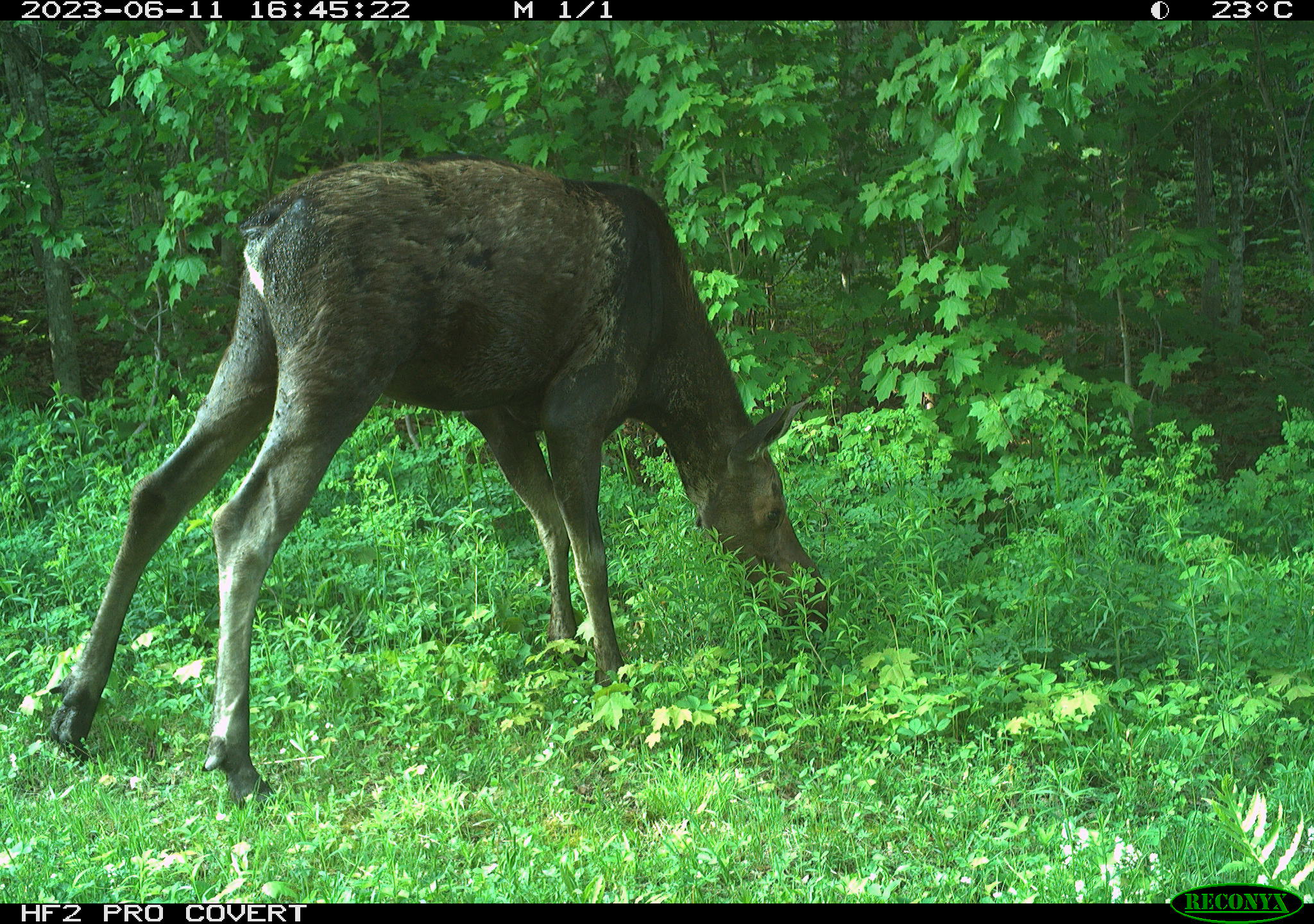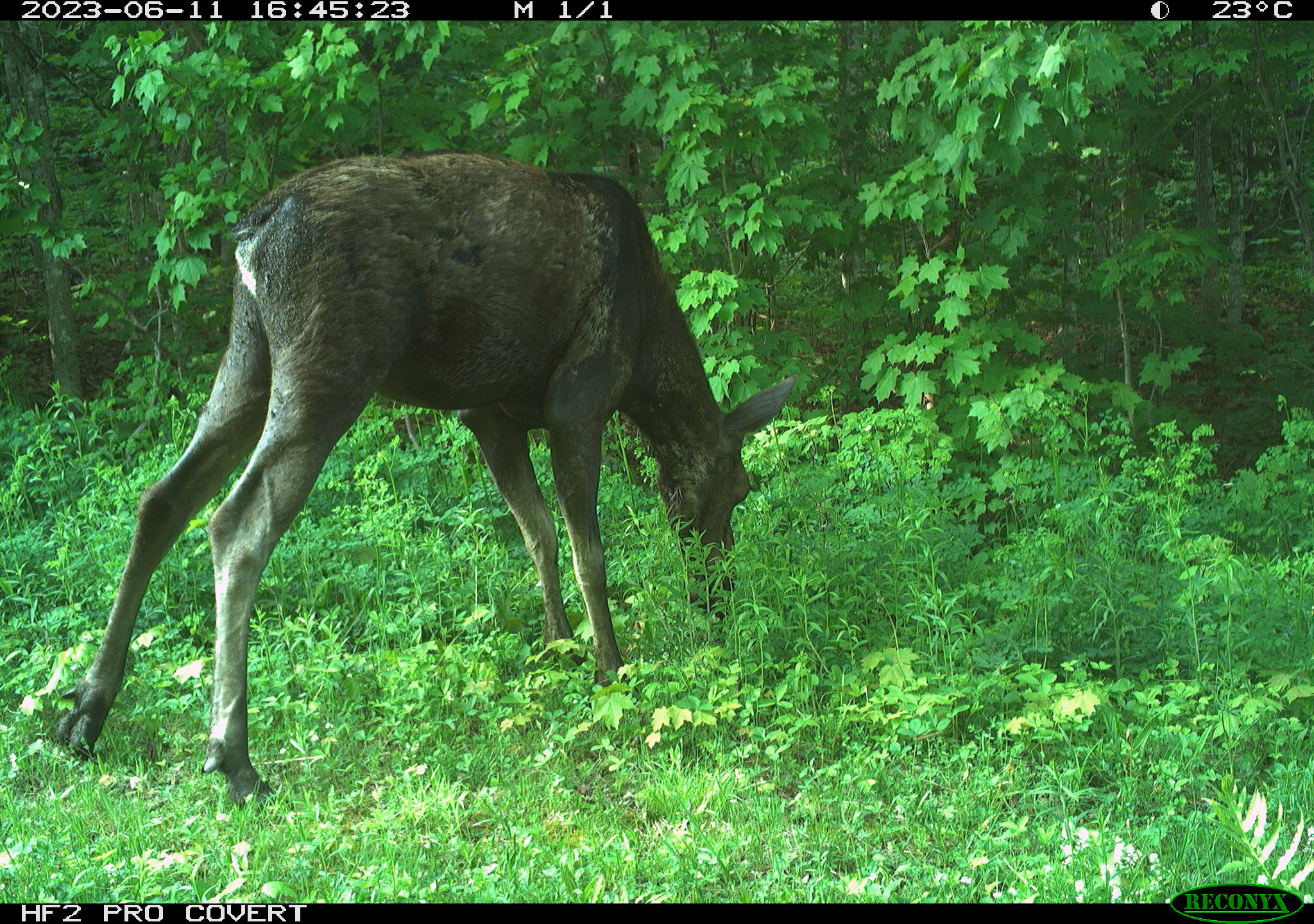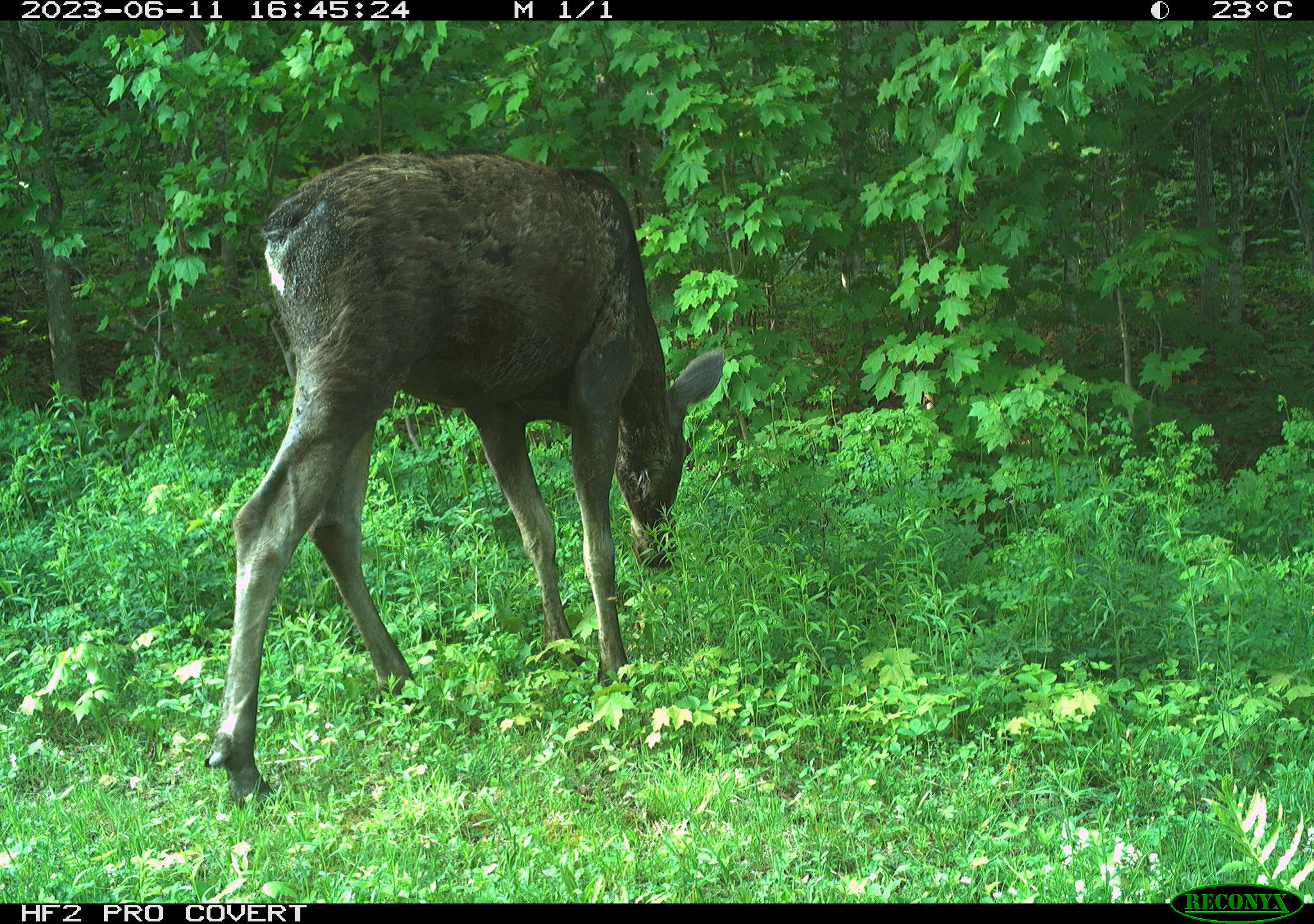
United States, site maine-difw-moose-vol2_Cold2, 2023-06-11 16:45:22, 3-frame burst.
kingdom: Animalia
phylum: Chordata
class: Mammalia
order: Artiodactyla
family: Cervidae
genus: Alces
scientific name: Alces alces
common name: moose